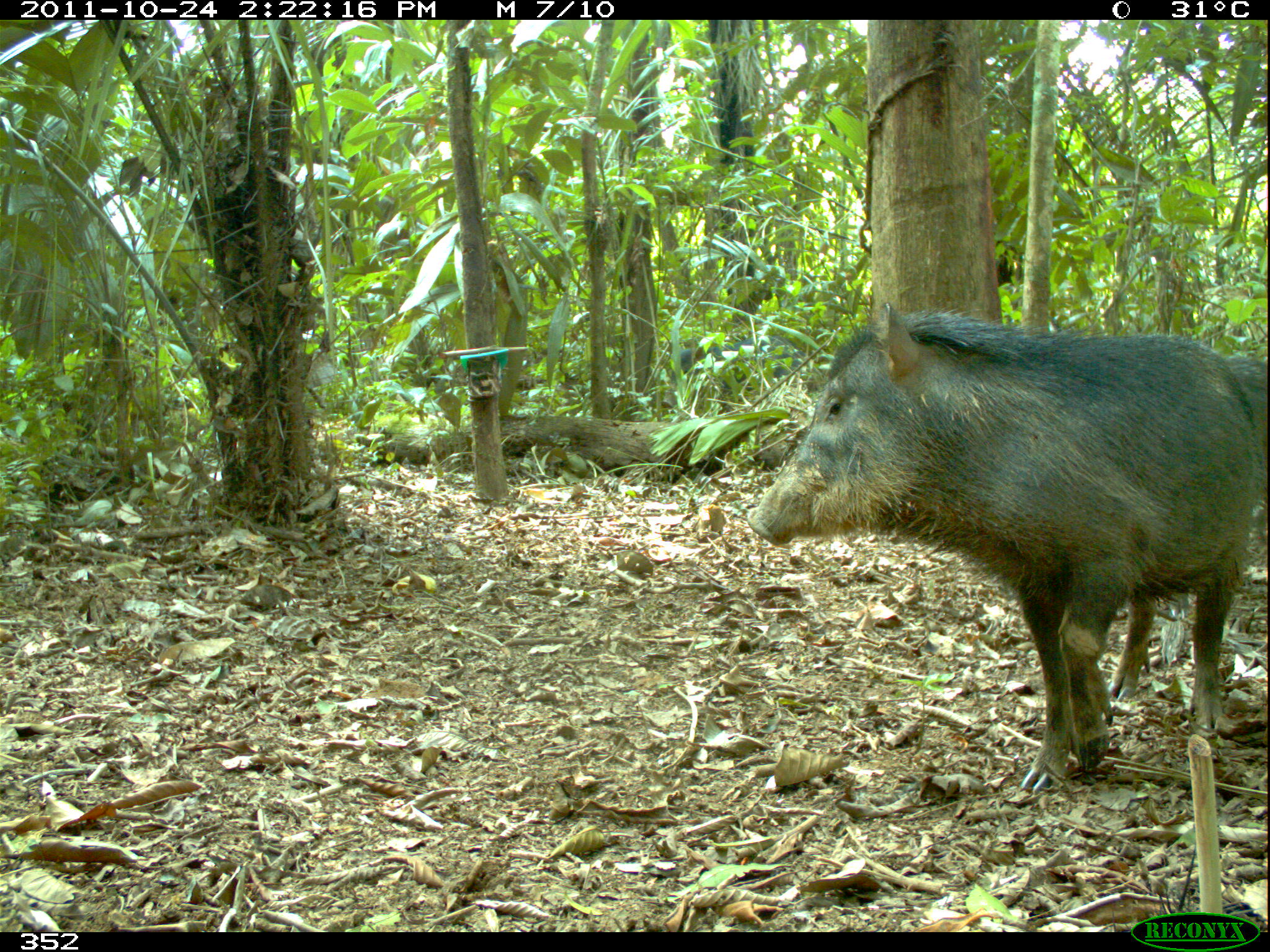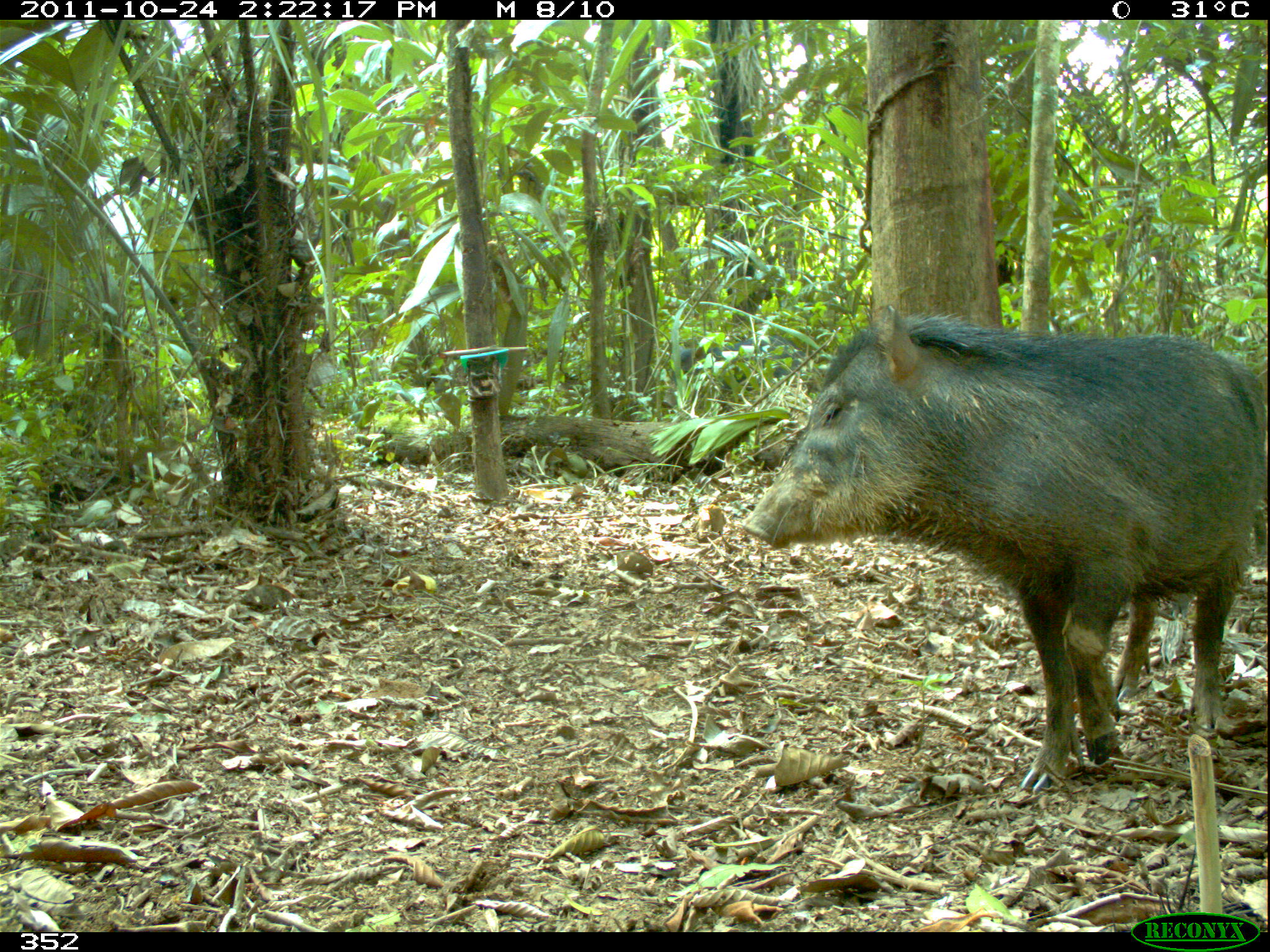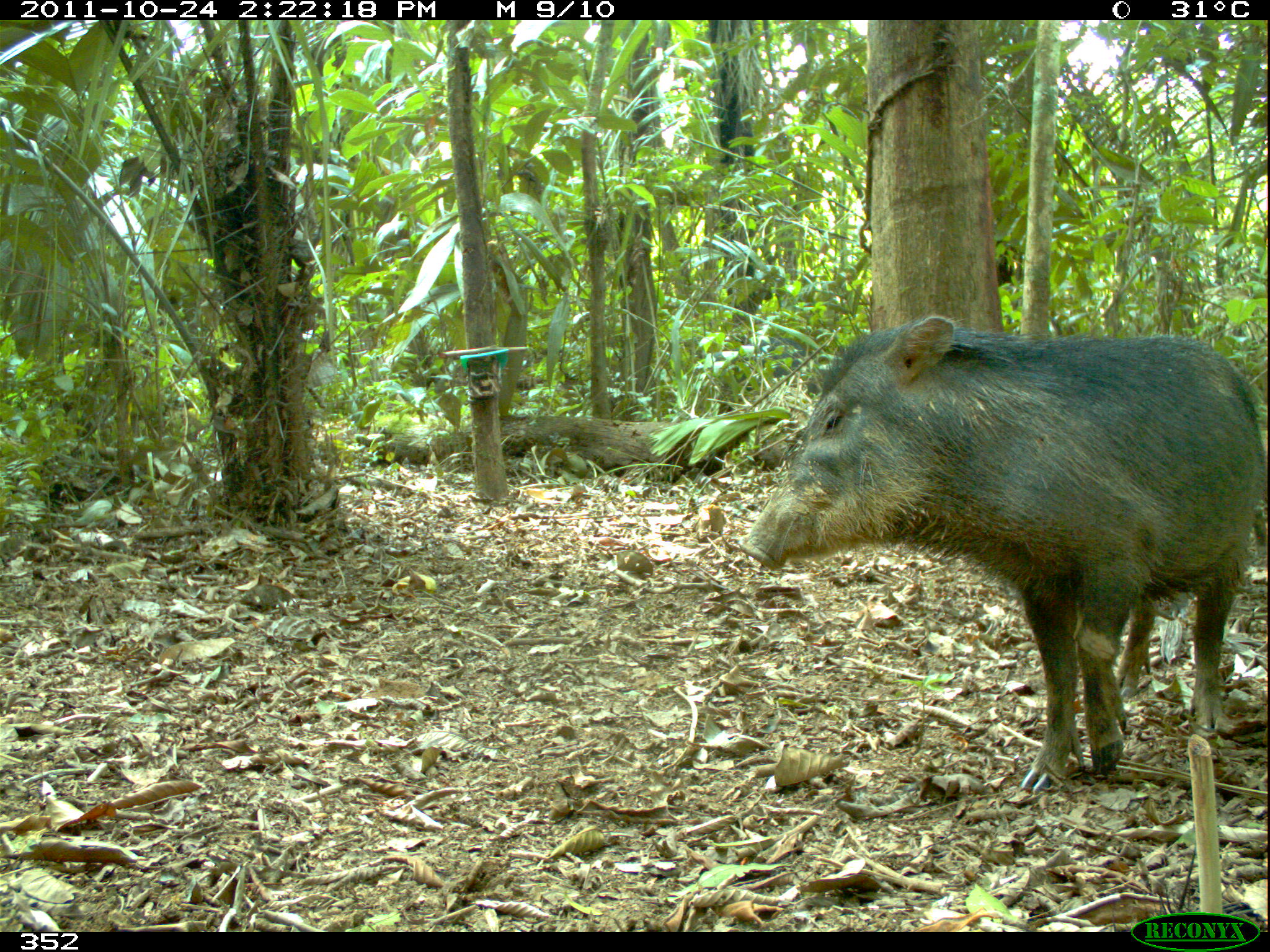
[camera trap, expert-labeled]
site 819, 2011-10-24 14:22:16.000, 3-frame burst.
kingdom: Animalia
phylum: Chordata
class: Mammalia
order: Artiodactyla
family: Tayassuidae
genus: Tayassu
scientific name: Tayassu pecari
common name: white-lipped peccary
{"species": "Tayassu pecari (white-lipped peccary)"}